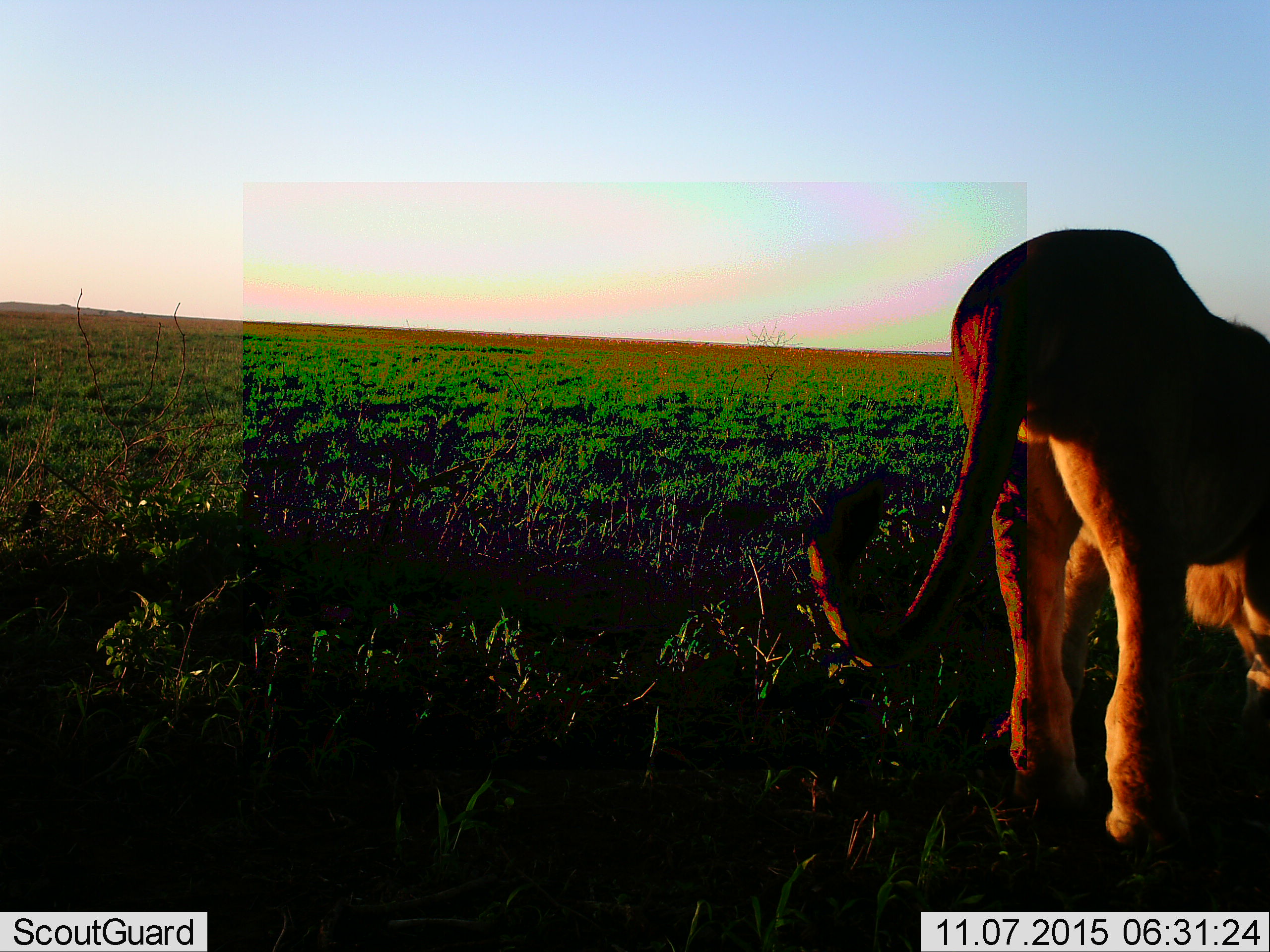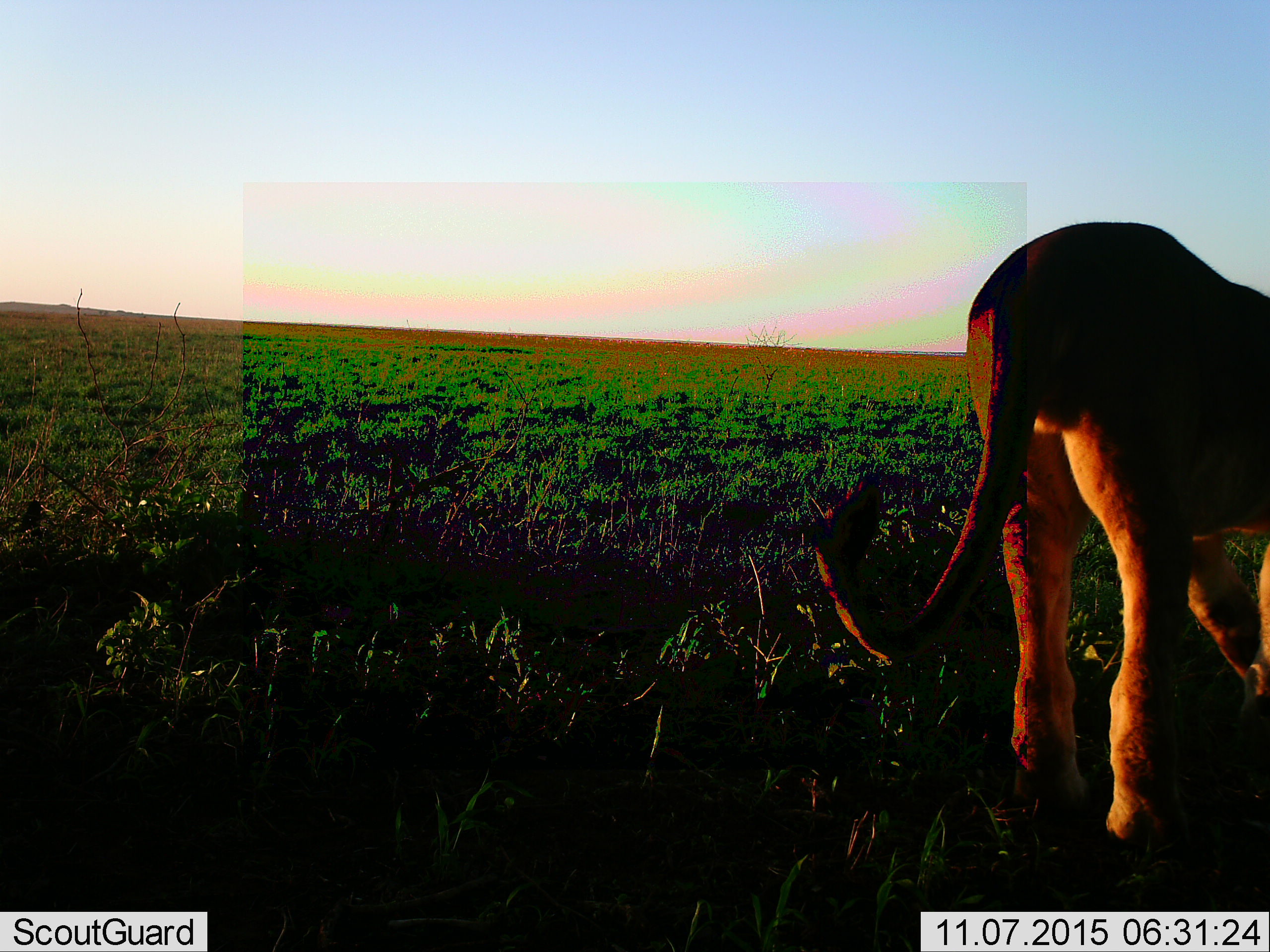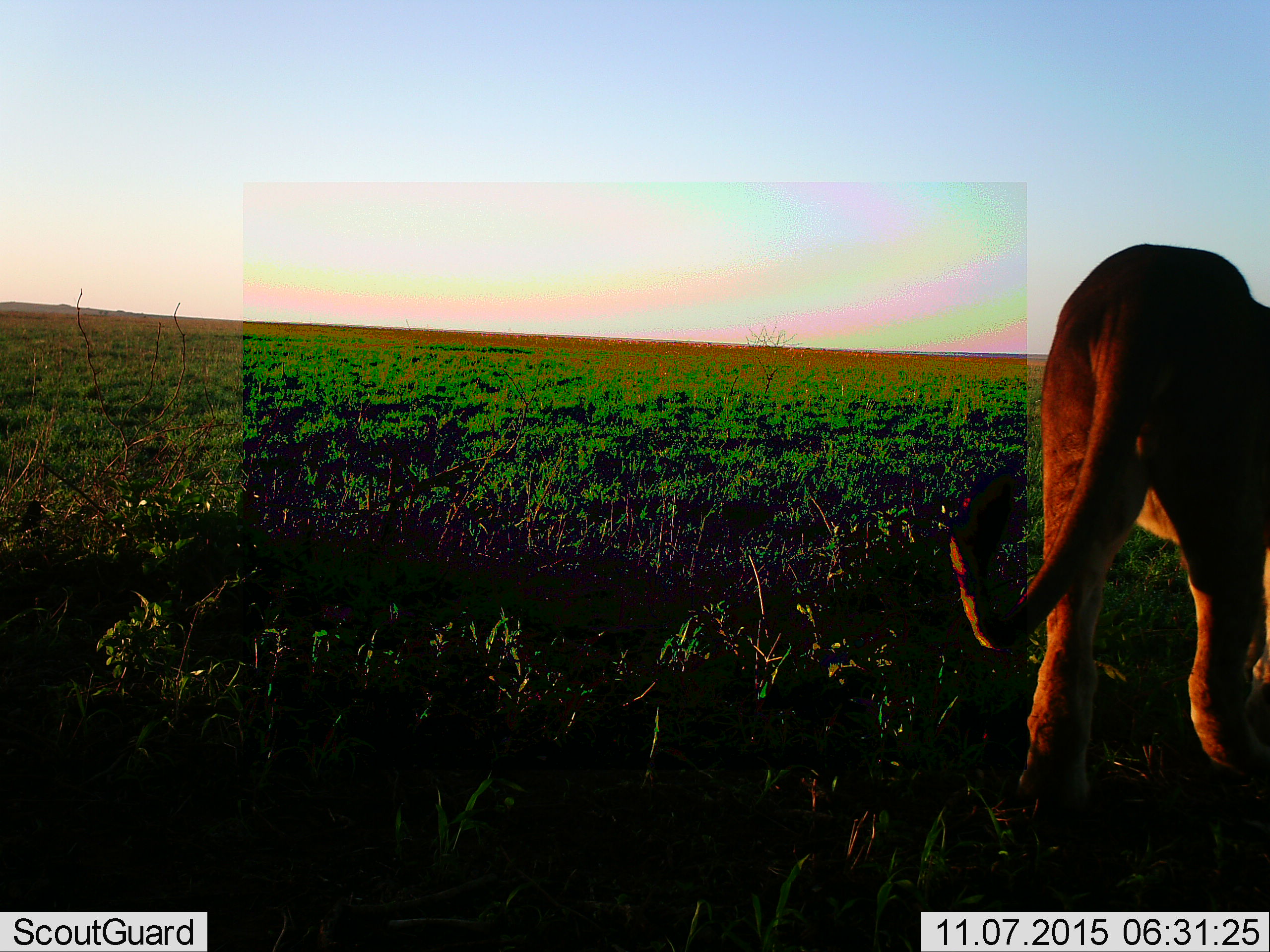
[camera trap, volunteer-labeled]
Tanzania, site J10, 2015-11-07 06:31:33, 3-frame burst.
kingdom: Animalia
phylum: Chordata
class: Mammalia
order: Carnivora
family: Felidae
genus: Panthera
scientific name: Panthera leo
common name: lion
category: lionmale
Lionmale (lion) (Panthera leo), count 1. Behavior (volunteer vote fractions): standing 50%, resting 0%, moving 50%, interacting 12%. Young present (vote fraction): 0%. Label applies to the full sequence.